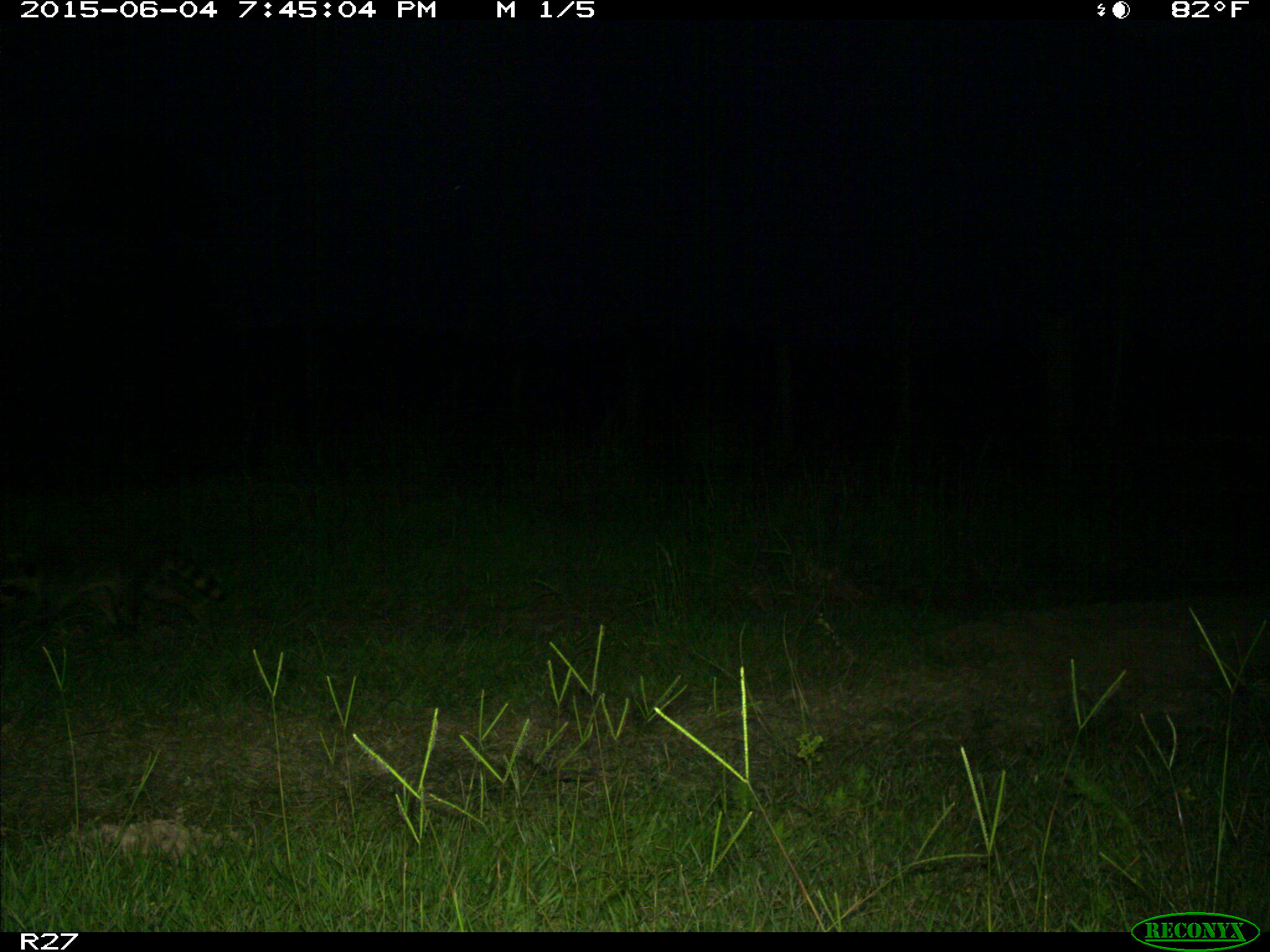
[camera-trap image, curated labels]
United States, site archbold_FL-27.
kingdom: Animalia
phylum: Chordata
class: Mammalia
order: Carnivora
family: Procyonidae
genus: Procyon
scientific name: Procyon lotor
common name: common raccoon